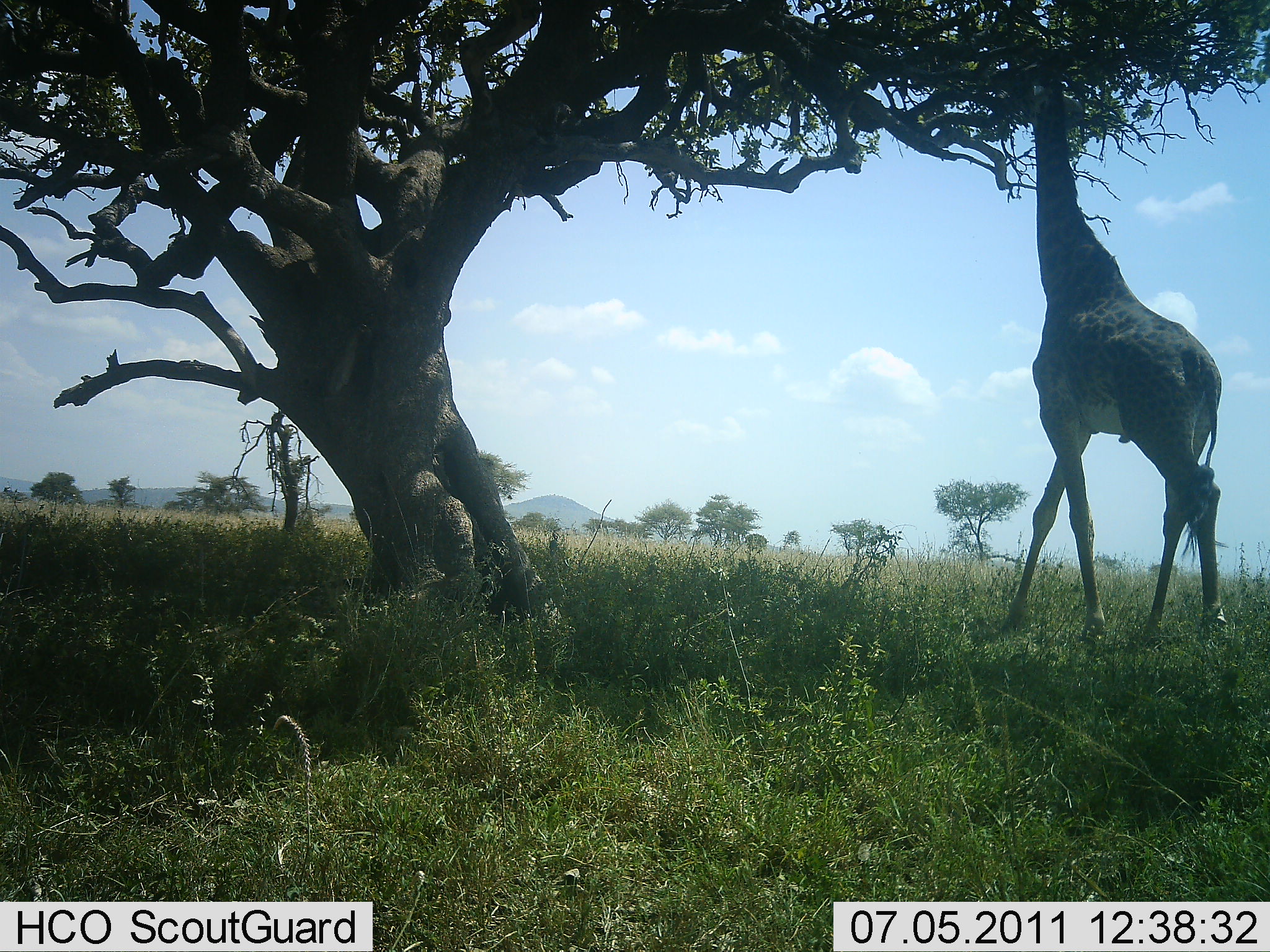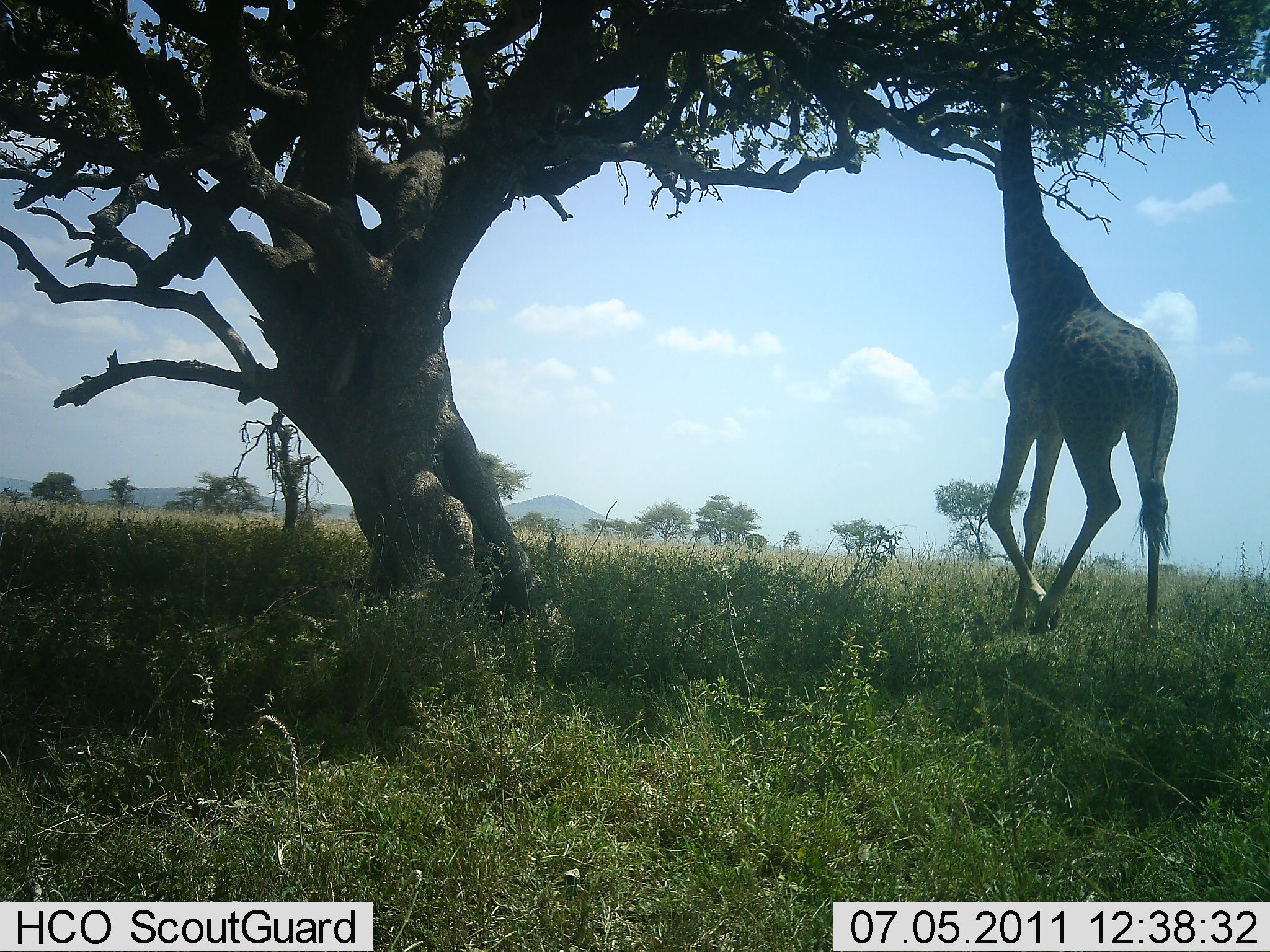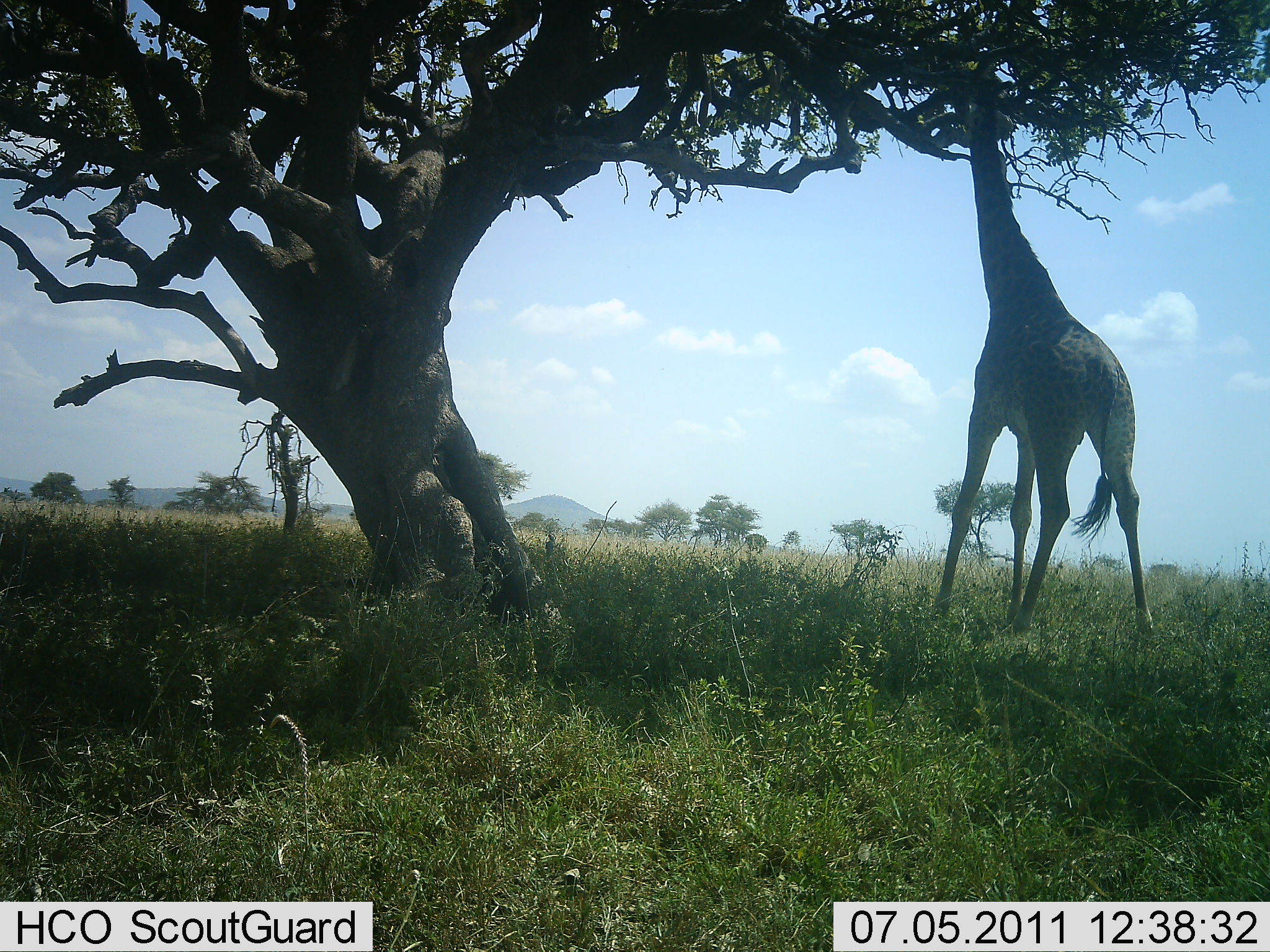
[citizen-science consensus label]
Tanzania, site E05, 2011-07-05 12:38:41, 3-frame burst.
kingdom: Animalia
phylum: Chordata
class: Mammalia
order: Artiodactyla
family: Giraffidae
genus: Giraffa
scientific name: Giraffa camelopardalis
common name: giraffe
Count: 1.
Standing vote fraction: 18%.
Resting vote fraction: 0%.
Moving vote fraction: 36%.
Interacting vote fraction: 0%.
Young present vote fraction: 0%.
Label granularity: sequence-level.